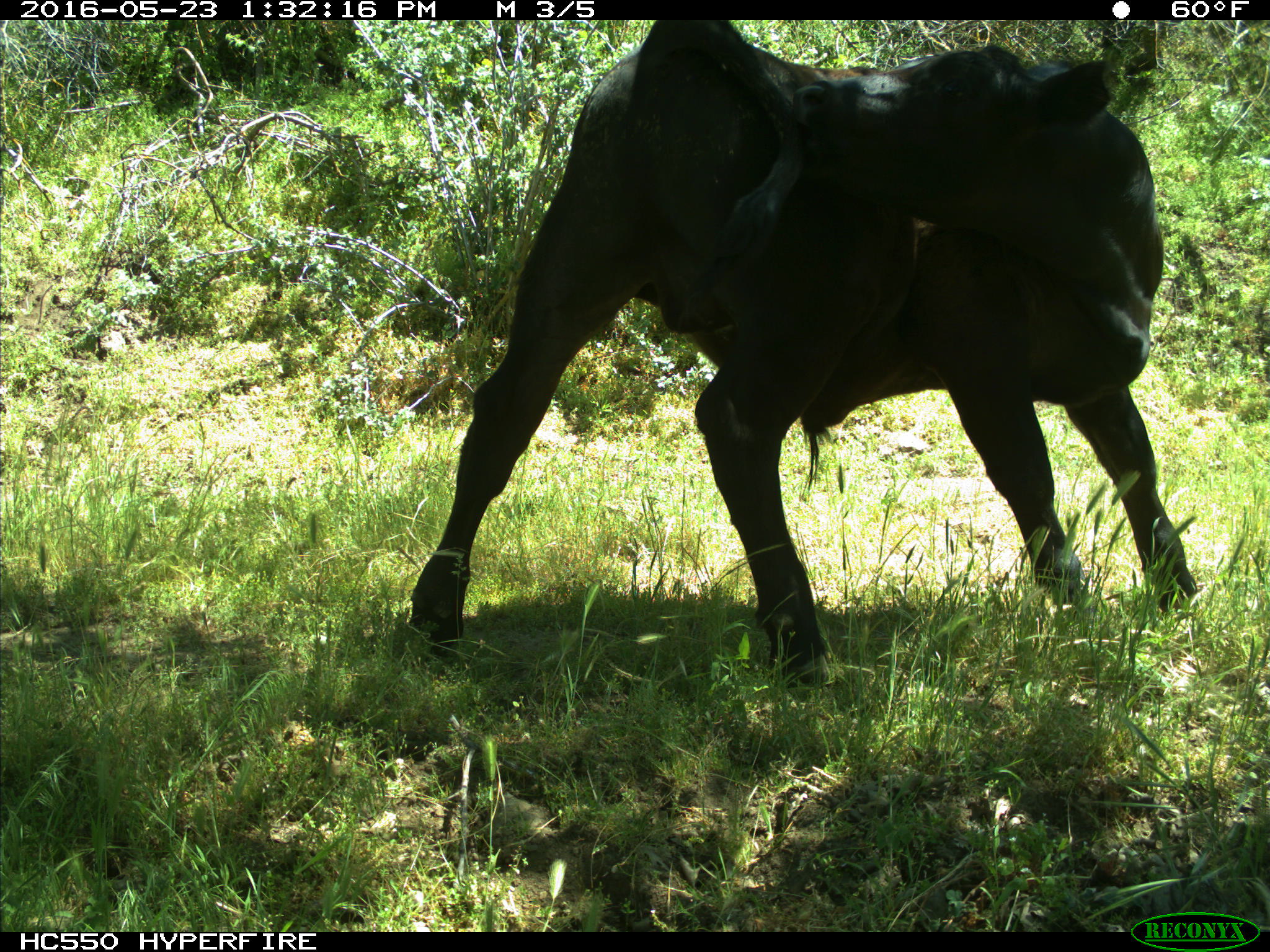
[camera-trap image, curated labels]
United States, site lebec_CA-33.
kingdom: Animalia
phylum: Chordata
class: Mammalia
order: Artiodactyla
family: Bovidae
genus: Bos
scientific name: Bos taurus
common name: domestic cow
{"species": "Bos taurus (domestic cow)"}